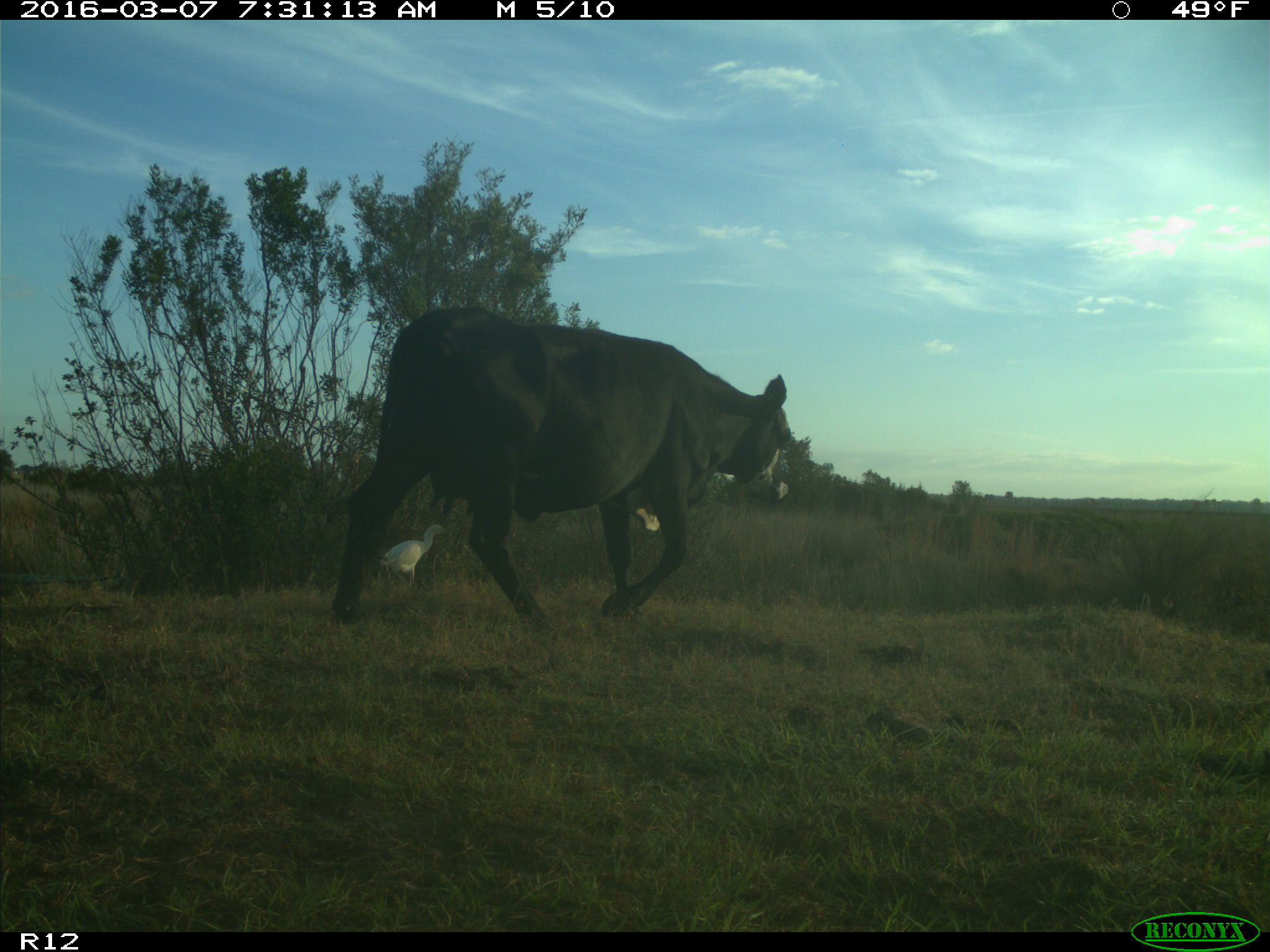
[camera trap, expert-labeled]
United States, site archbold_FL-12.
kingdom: Animalia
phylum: Chordata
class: Mammalia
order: Artiodactyla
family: Bovidae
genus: Bos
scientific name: Bos taurus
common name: domestic cow